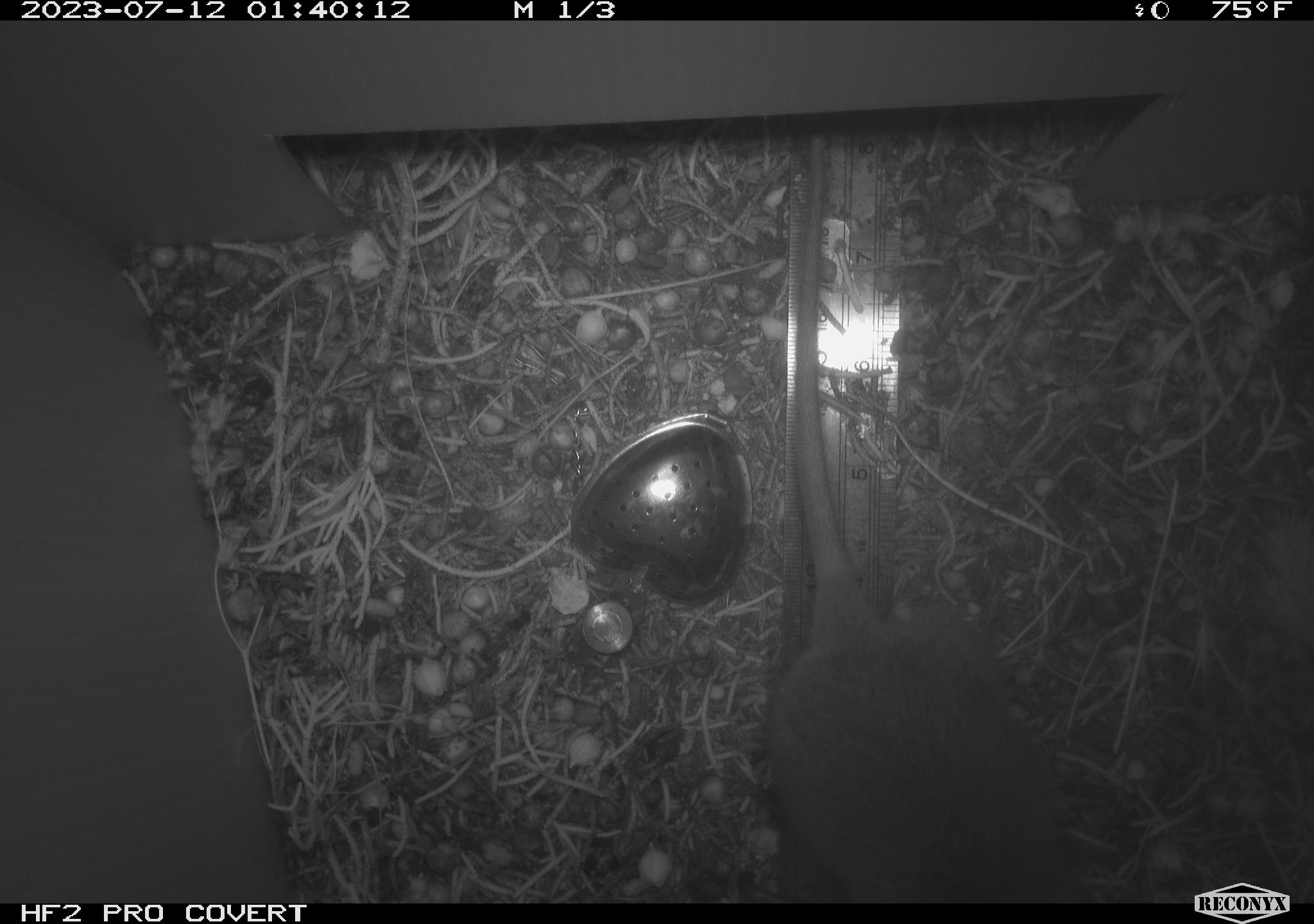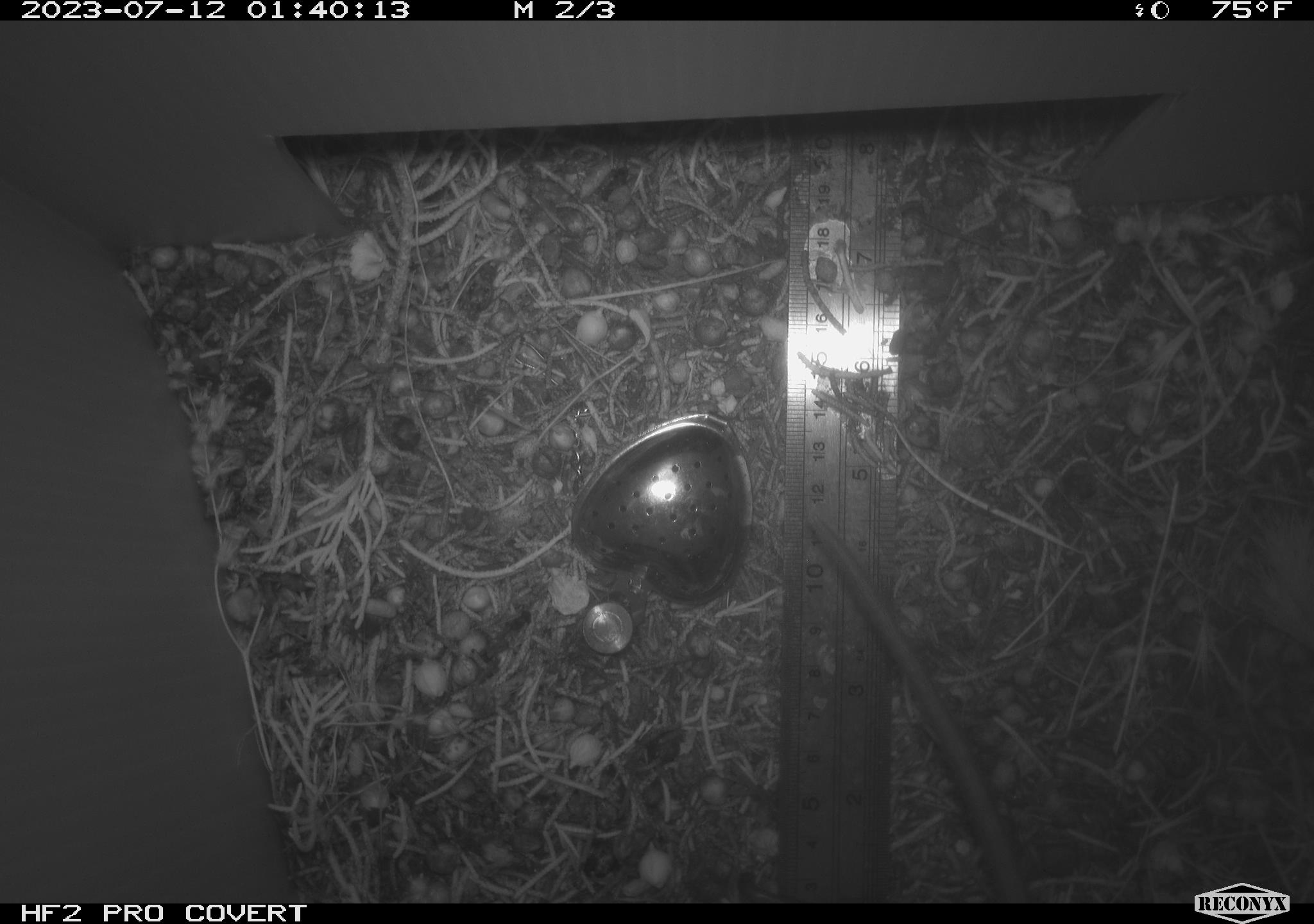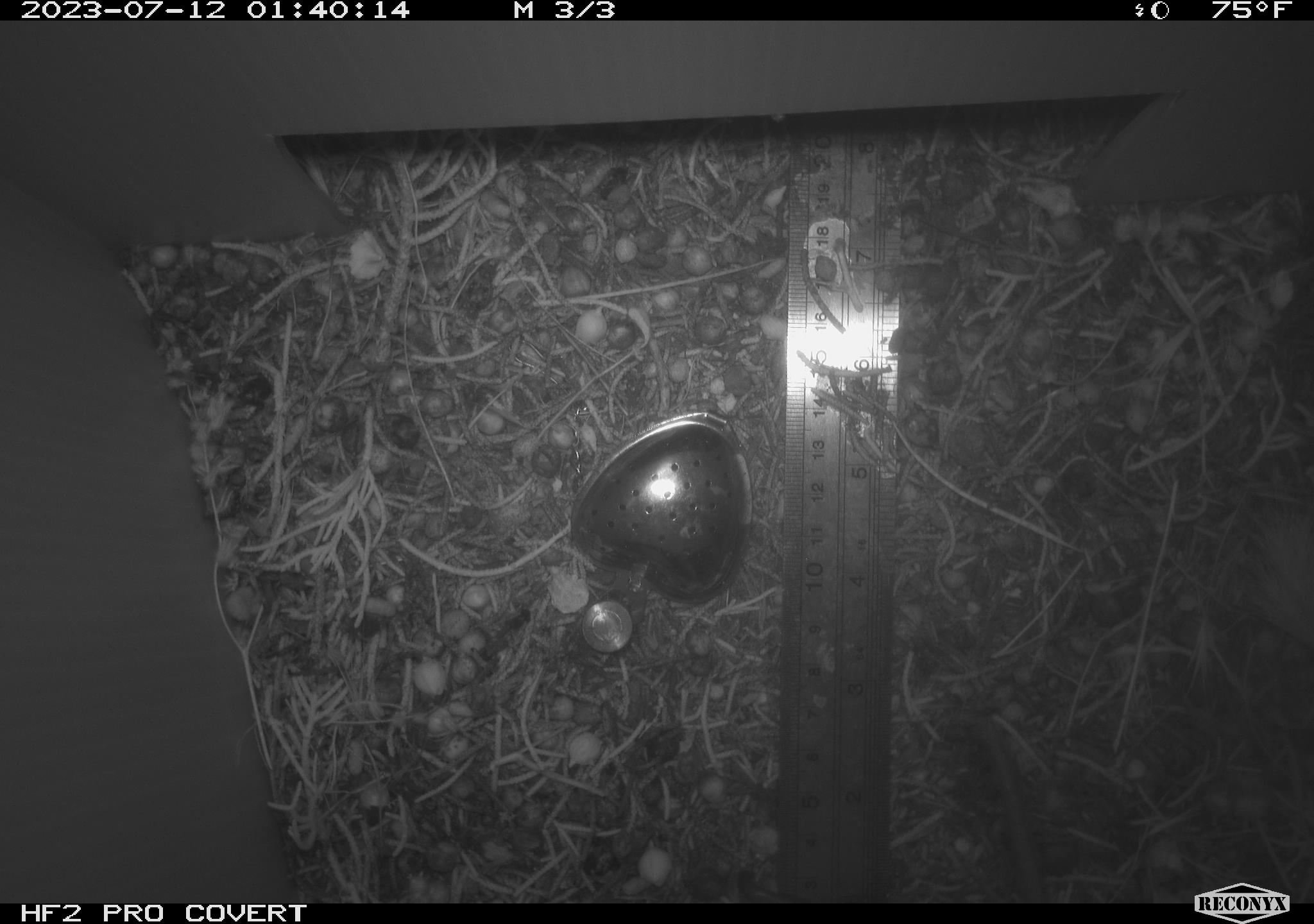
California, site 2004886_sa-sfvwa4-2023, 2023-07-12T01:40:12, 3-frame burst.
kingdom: Animalia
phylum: Chordata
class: Mammalia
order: Rodentia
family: Cricetidae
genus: Neotoma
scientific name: Neotoma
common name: pack rat or woodrat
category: neotoma species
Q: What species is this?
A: Neotoma species (pack rat or woodrat) (Neotoma).